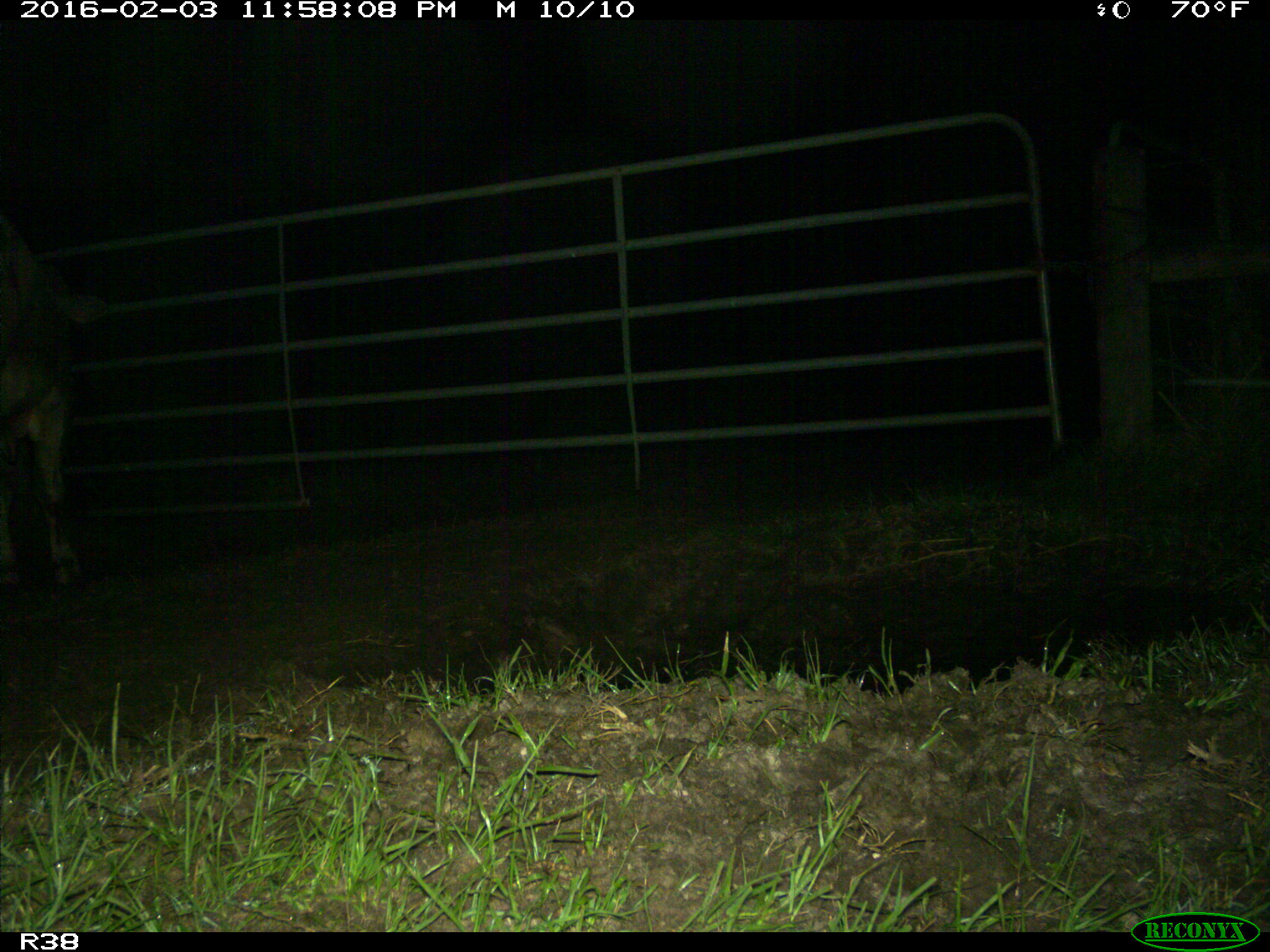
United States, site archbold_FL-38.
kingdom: Animalia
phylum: Chordata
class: Mammalia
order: Artiodactyla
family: Bovidae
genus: Bos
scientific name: Bos taurus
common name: domestic cow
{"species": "Bos taurus (domestic cow)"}